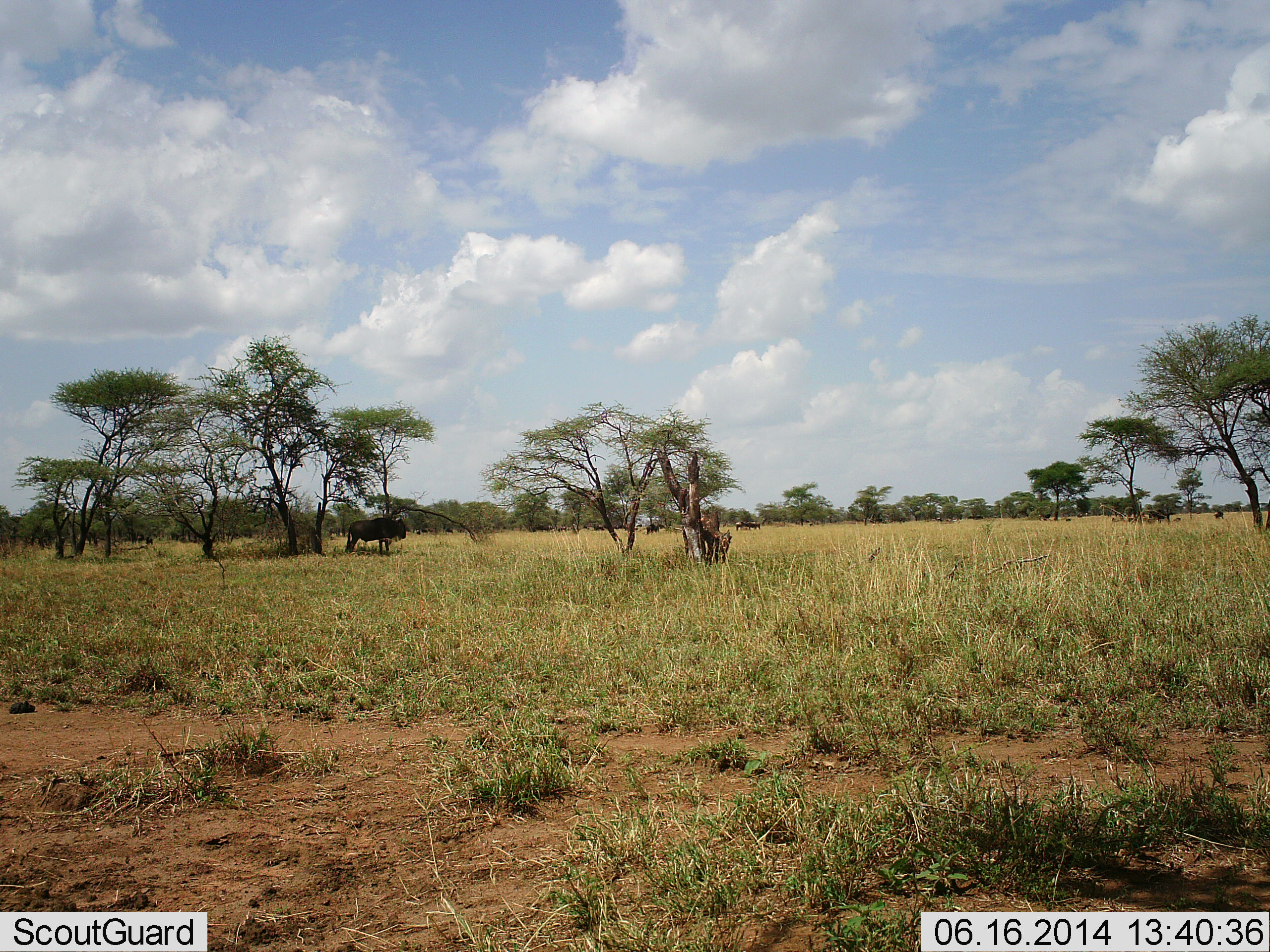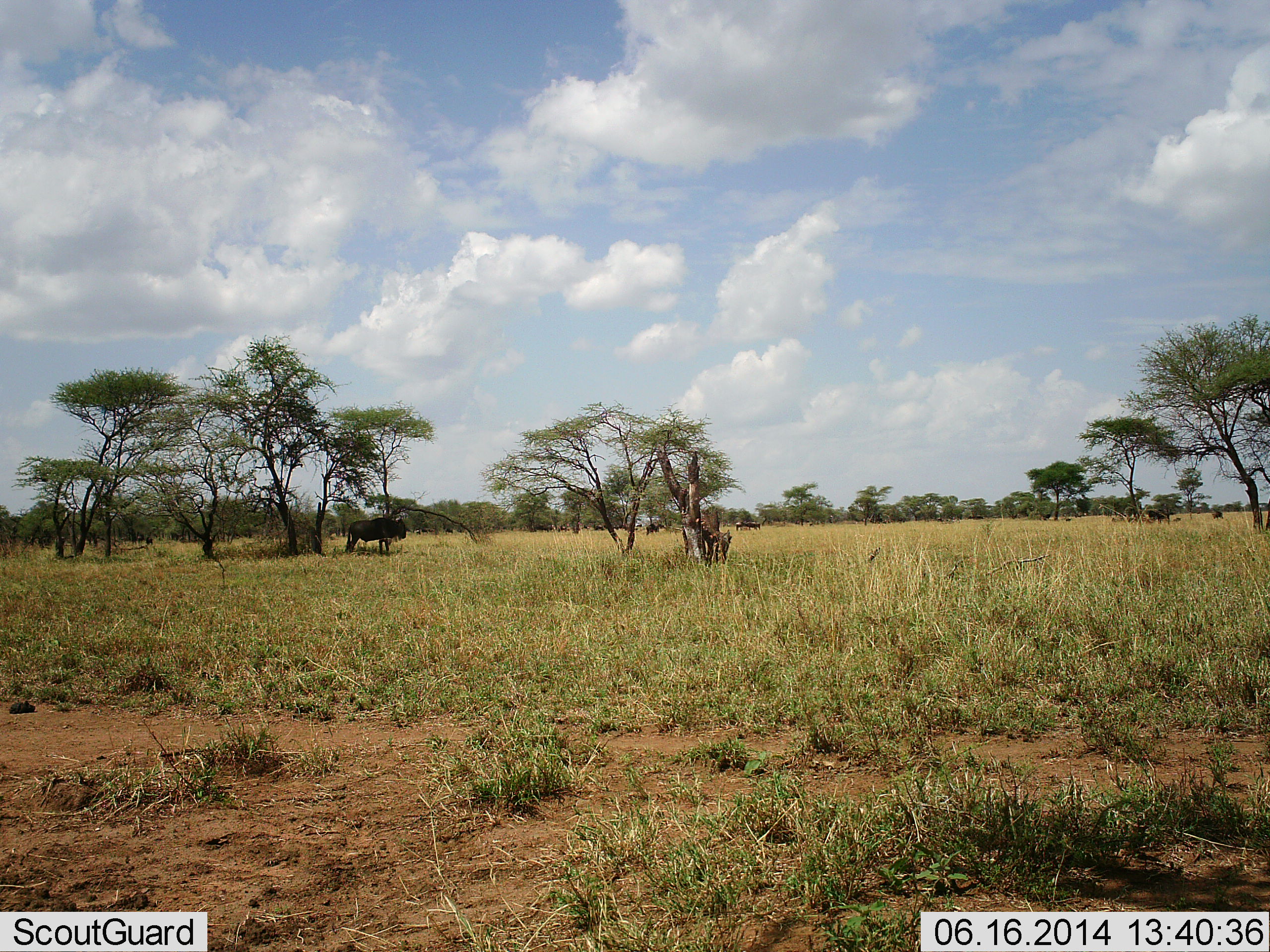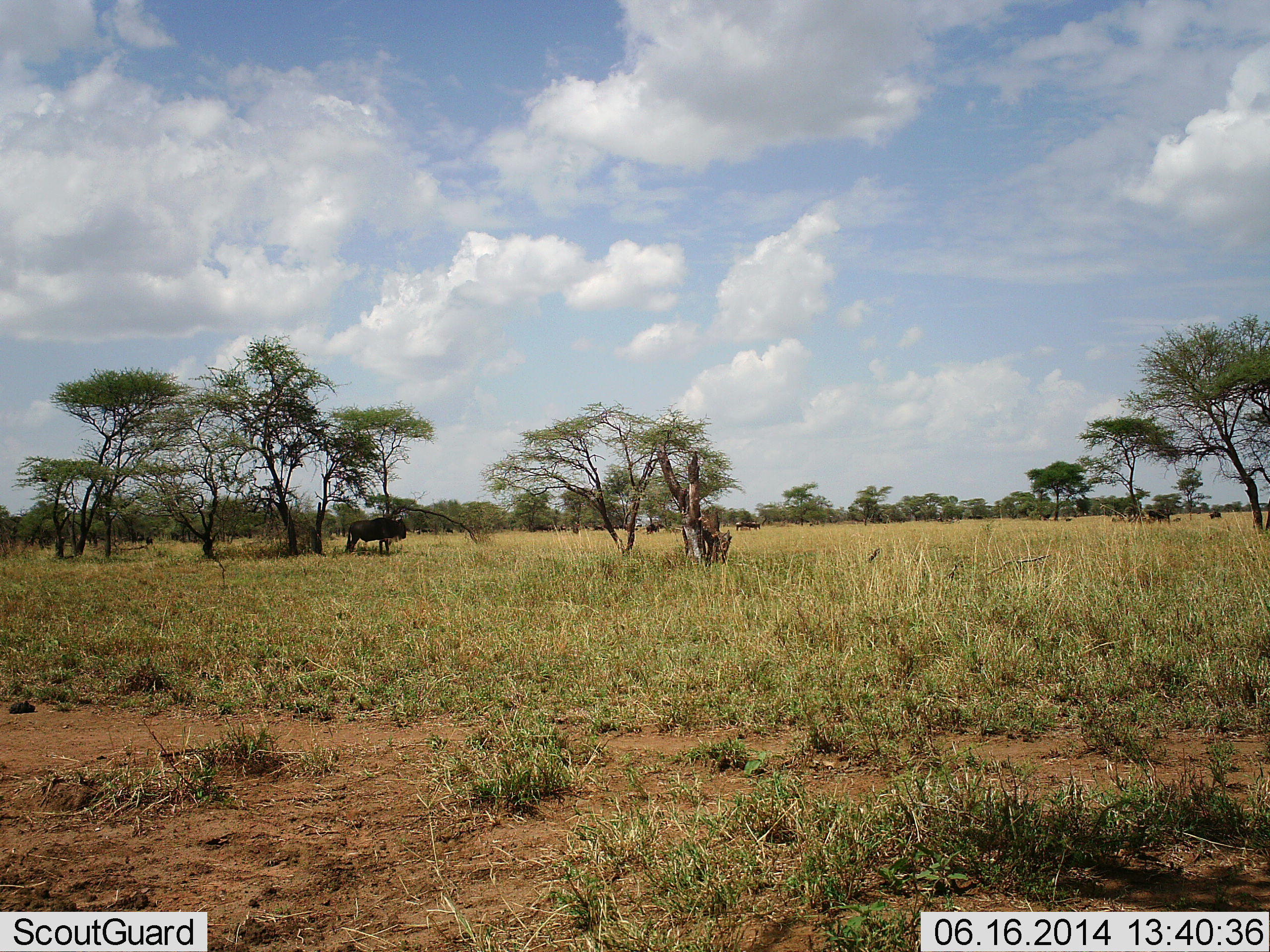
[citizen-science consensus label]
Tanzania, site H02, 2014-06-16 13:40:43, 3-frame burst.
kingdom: Animalia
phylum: Chordata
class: Mammalia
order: Artiodactyla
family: Bovidae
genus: Connochaetes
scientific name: Connochaetes taurinus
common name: blue wildebeest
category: wildebeest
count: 2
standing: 90%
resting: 10%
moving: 0%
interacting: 0%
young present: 10%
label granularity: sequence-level